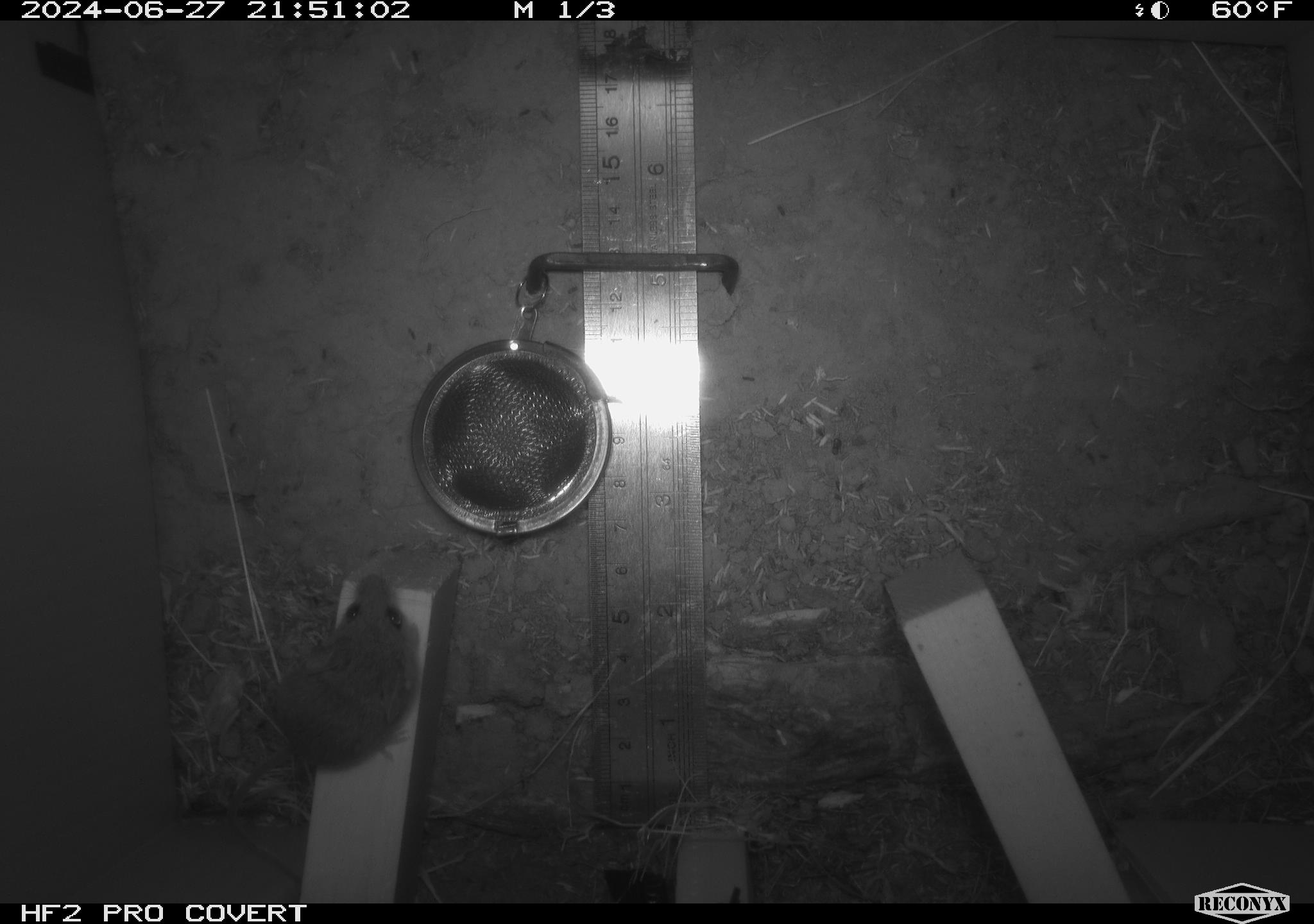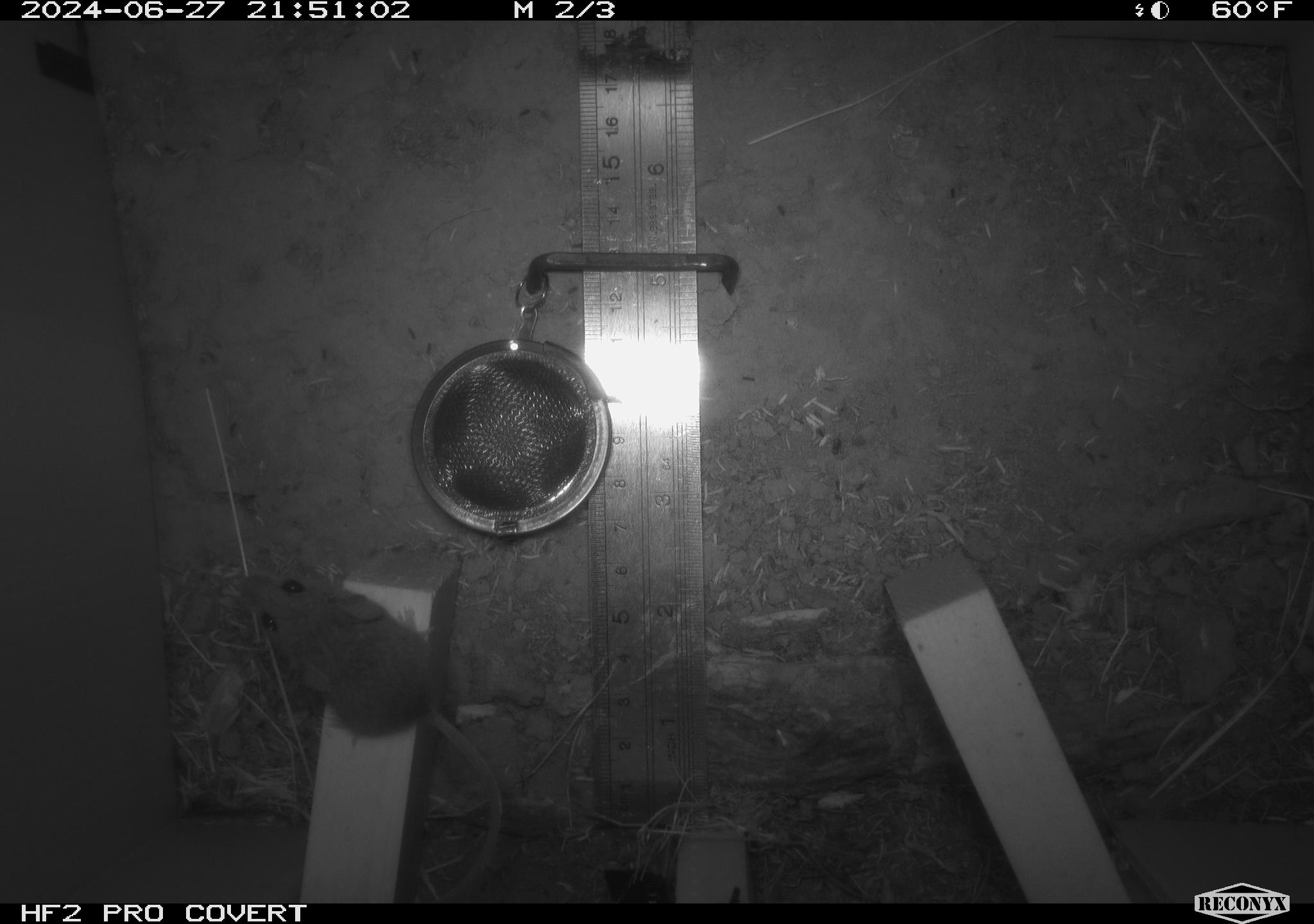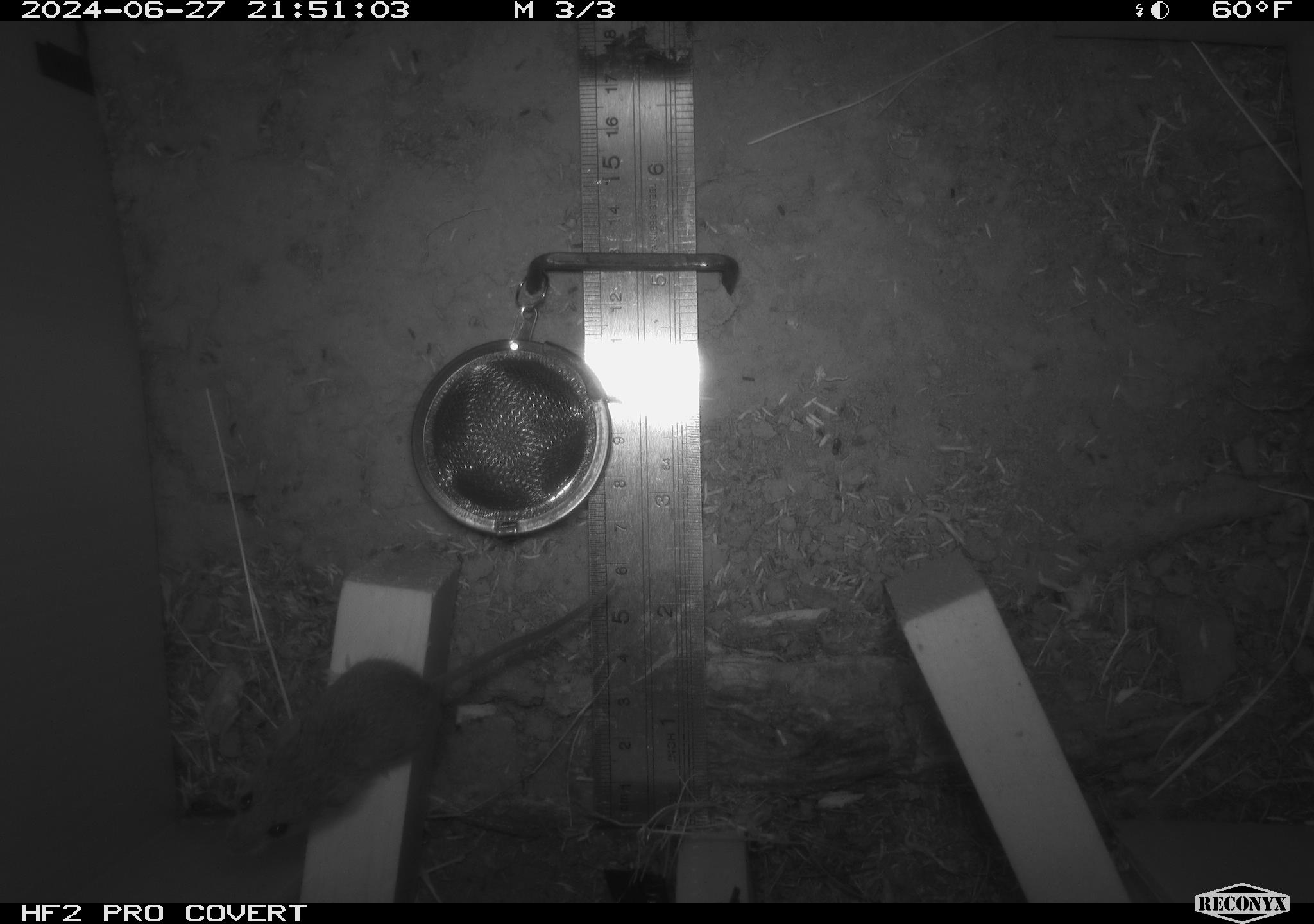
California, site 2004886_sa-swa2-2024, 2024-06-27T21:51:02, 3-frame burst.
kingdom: Animalia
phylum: Chordata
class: Mammalia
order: Rodentia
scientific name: Rodentia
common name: mouse species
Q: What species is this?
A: Mouse species (Rodentia).